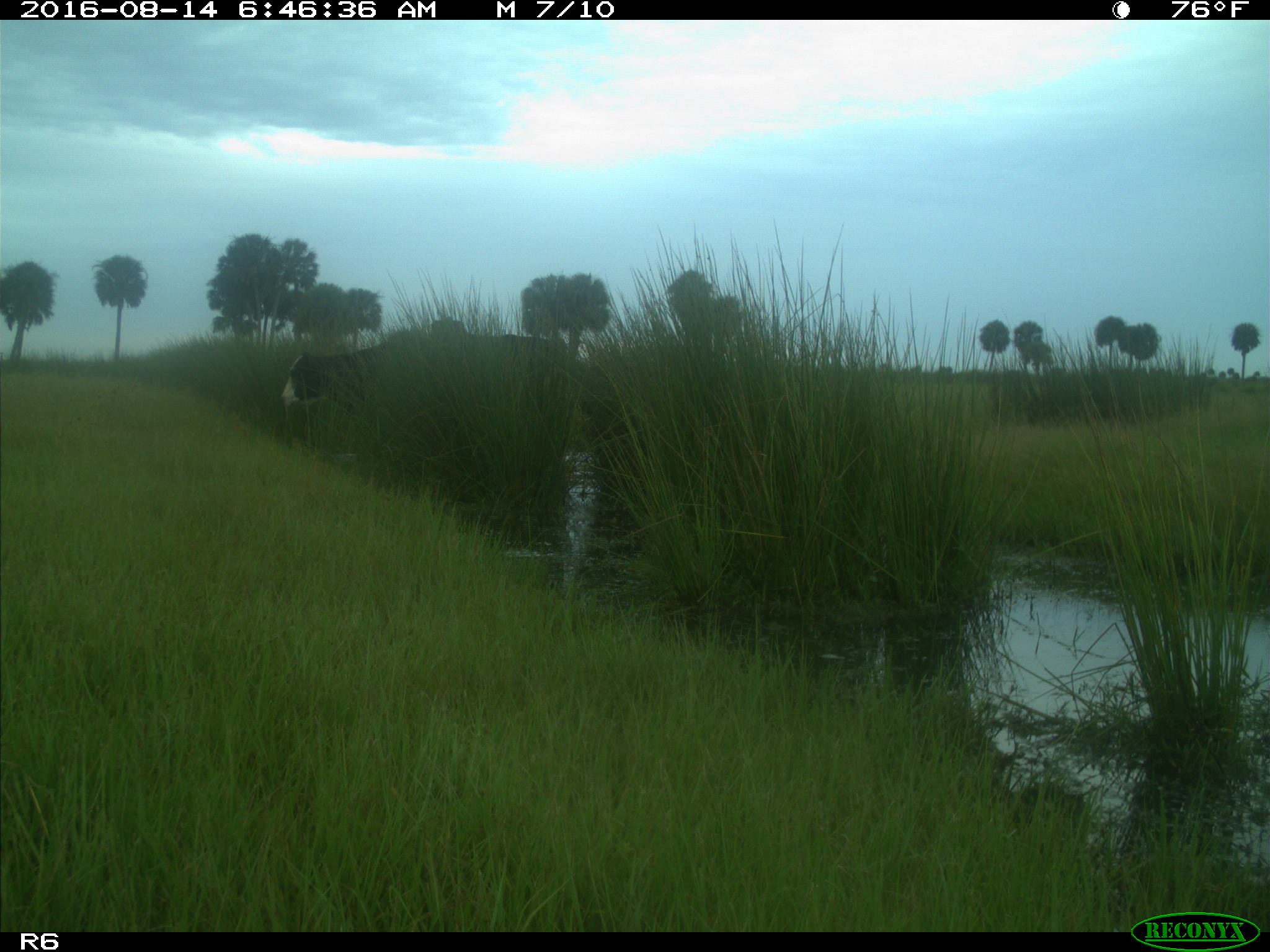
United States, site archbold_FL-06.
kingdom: Animalia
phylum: Chordata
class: Mammalia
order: Artiodactyla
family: Bovidae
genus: Bos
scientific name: Bos taurus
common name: domestic cow